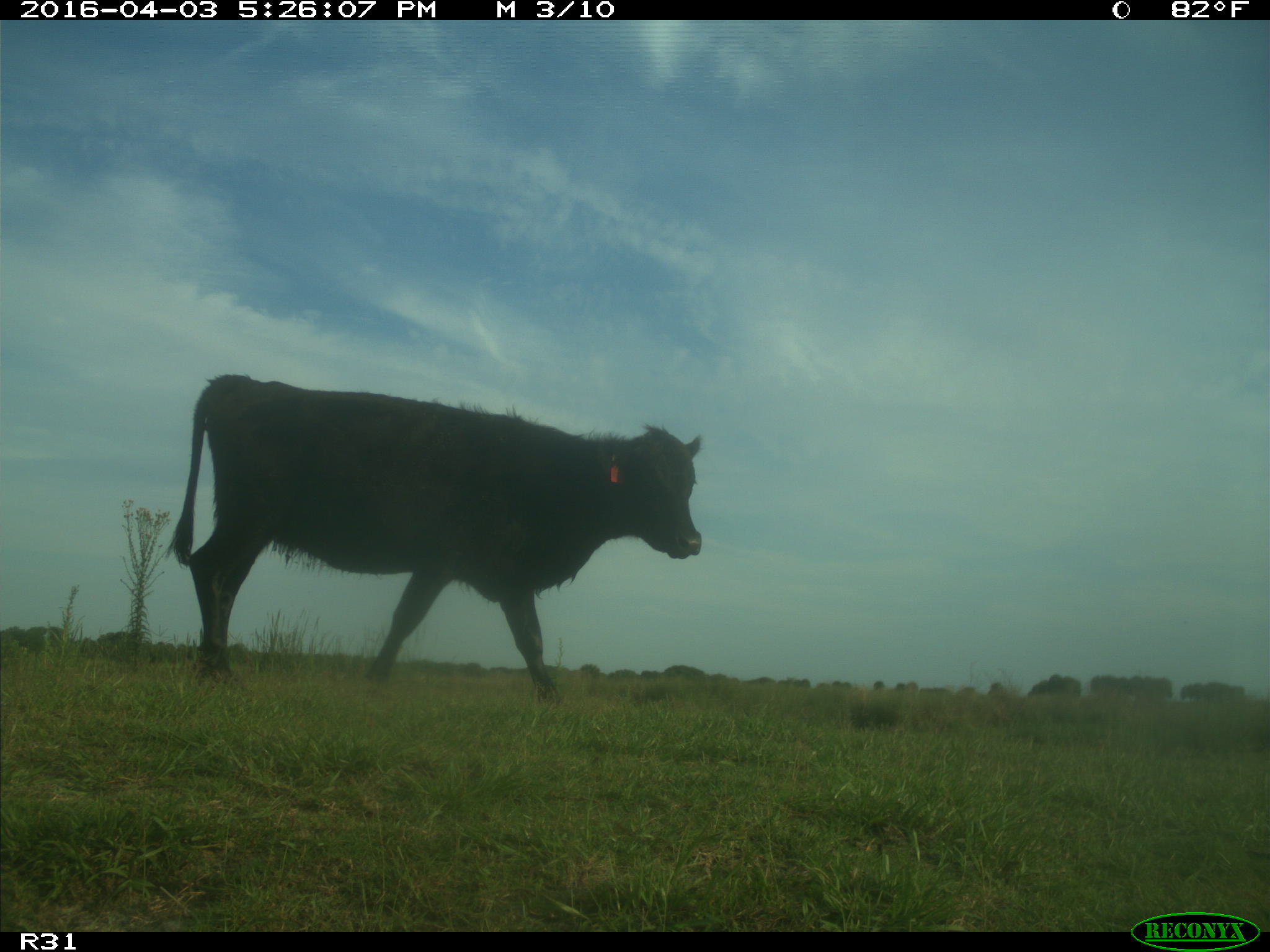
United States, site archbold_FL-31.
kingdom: Animalia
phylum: Chordata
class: Mammalia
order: Artiodactyla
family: Bovidae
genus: Bos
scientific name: Bos taurus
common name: domestic cow